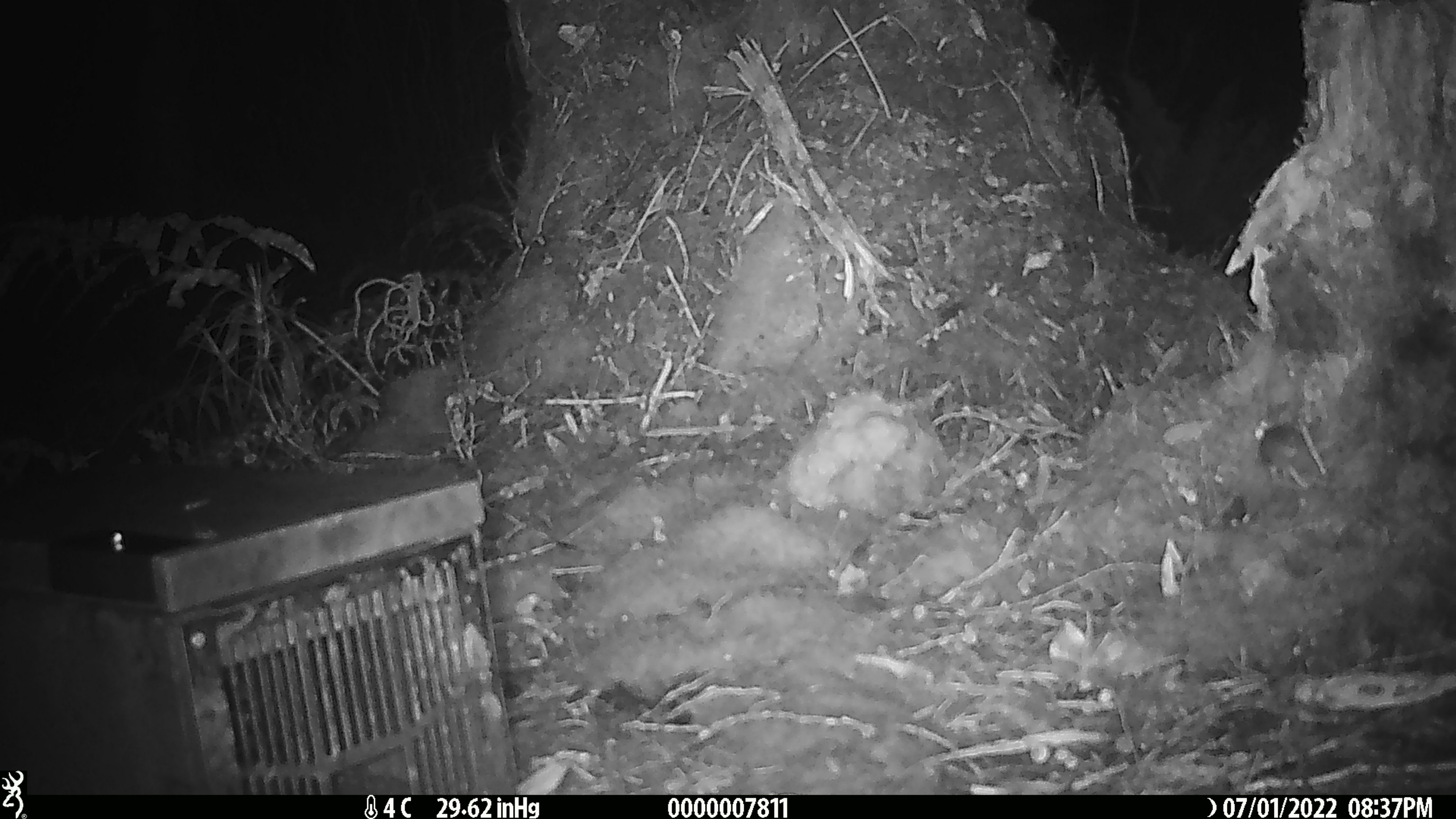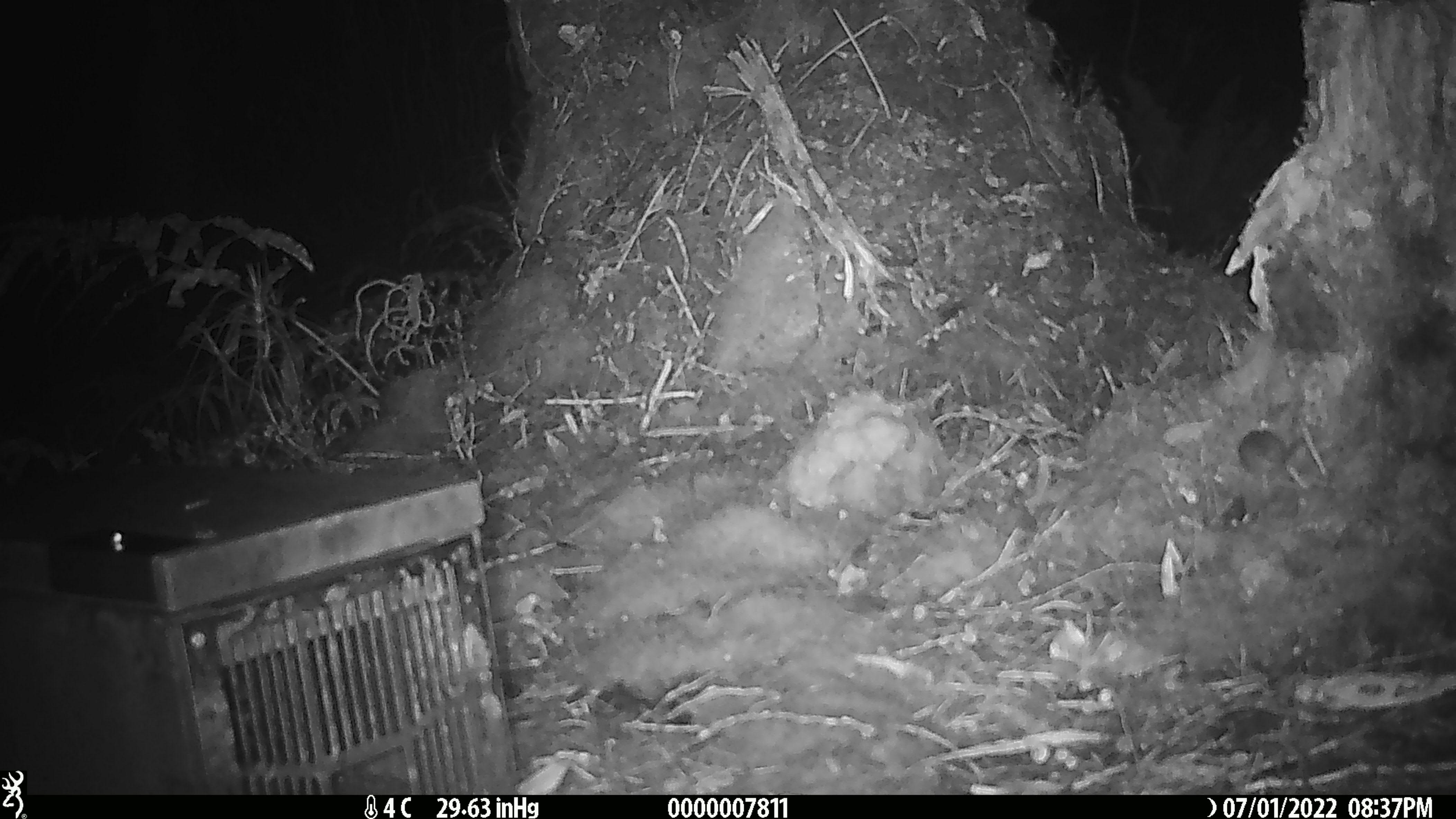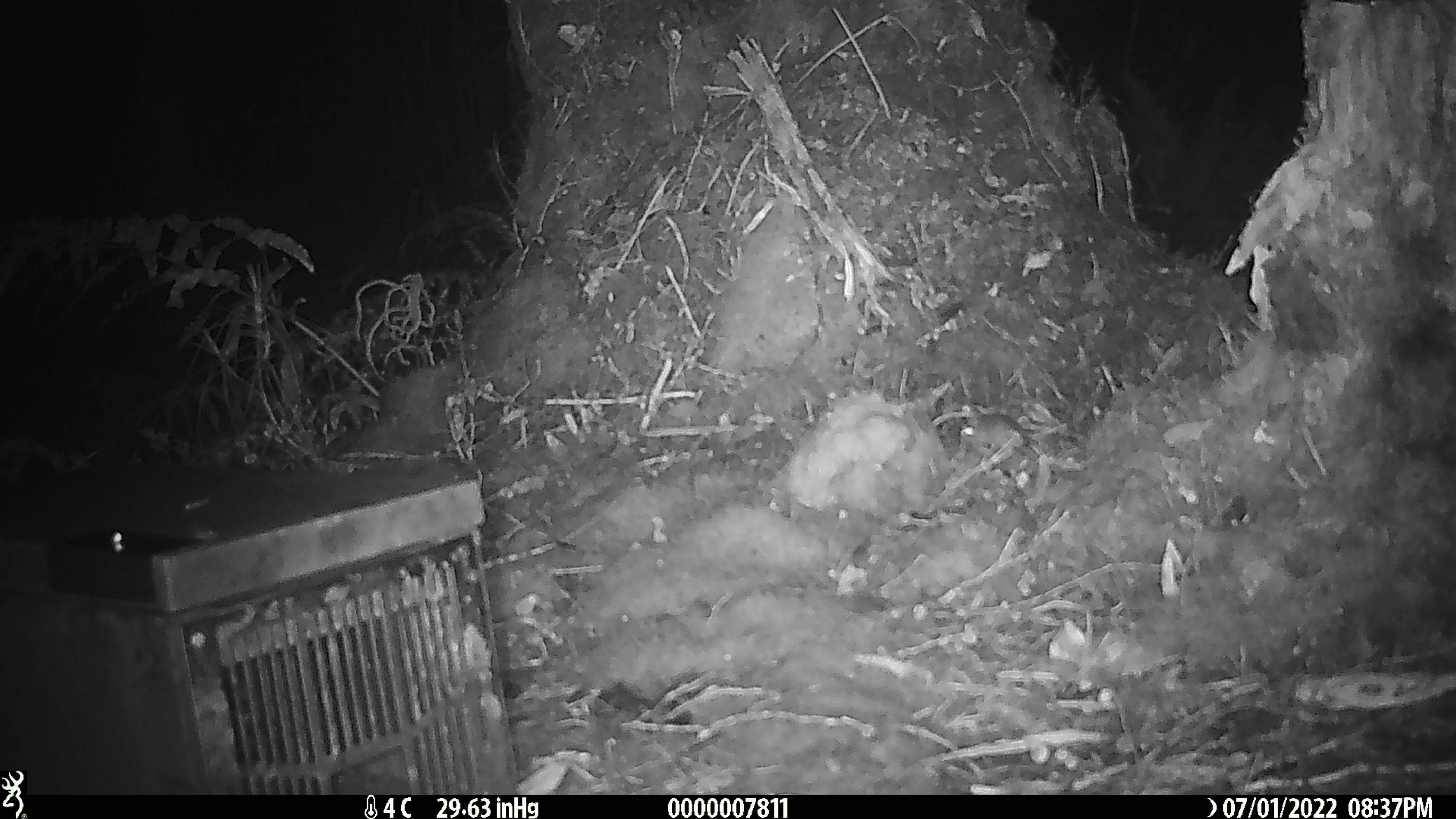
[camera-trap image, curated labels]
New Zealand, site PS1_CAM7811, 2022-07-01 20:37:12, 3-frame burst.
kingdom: Animalia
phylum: Chordata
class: Mammalia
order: Rodentia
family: Muridae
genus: Mus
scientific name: Mus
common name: mouse